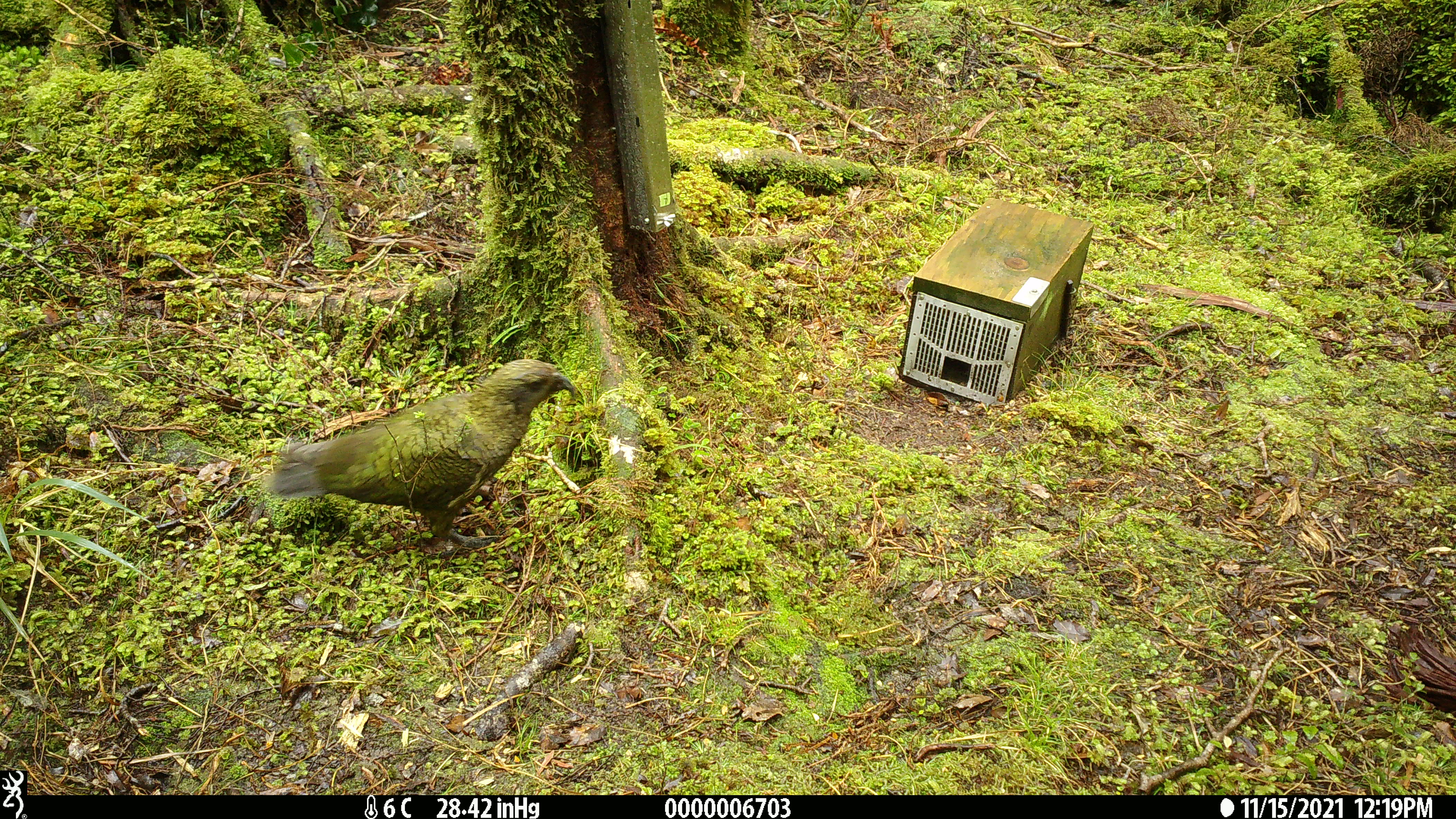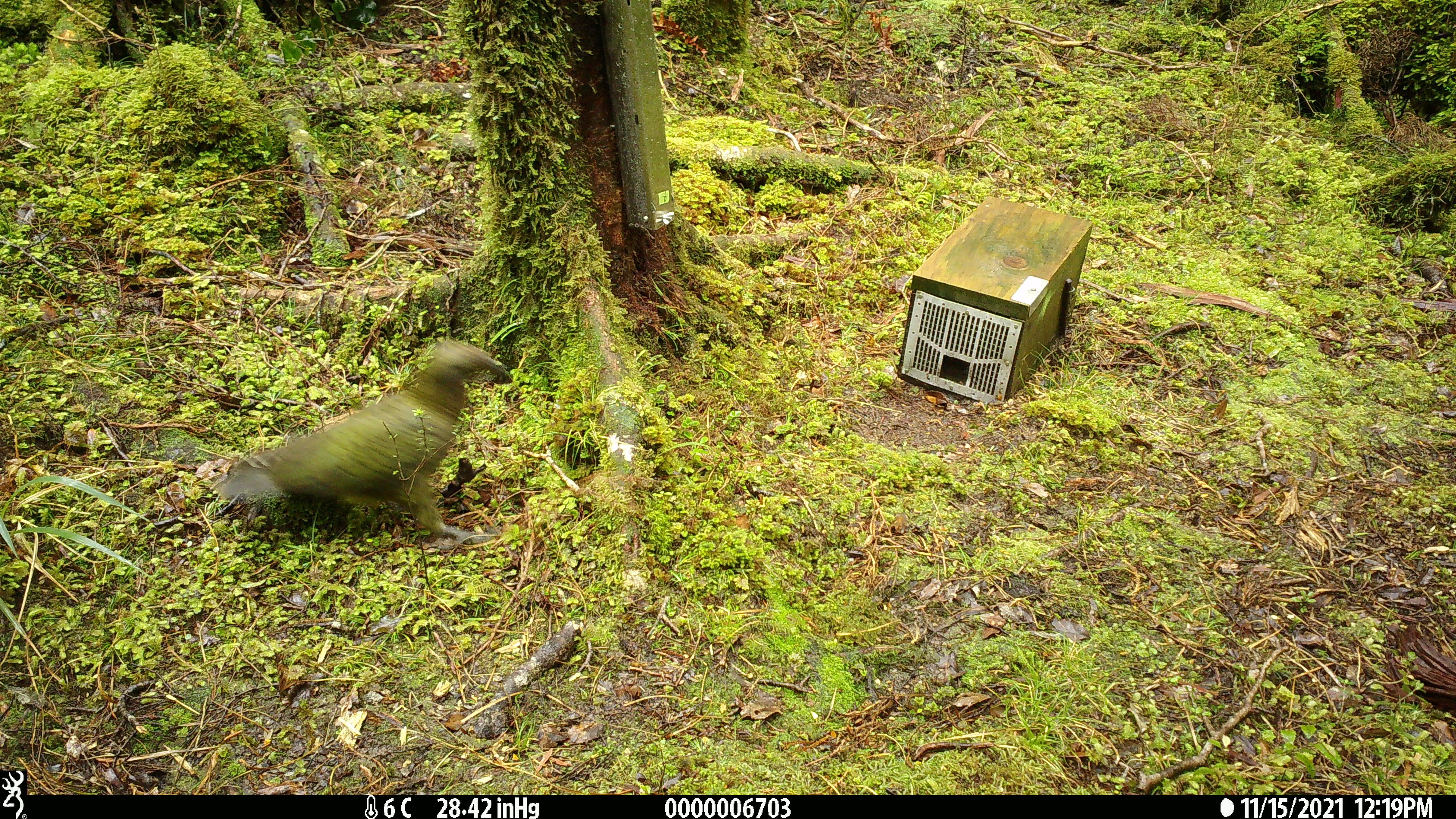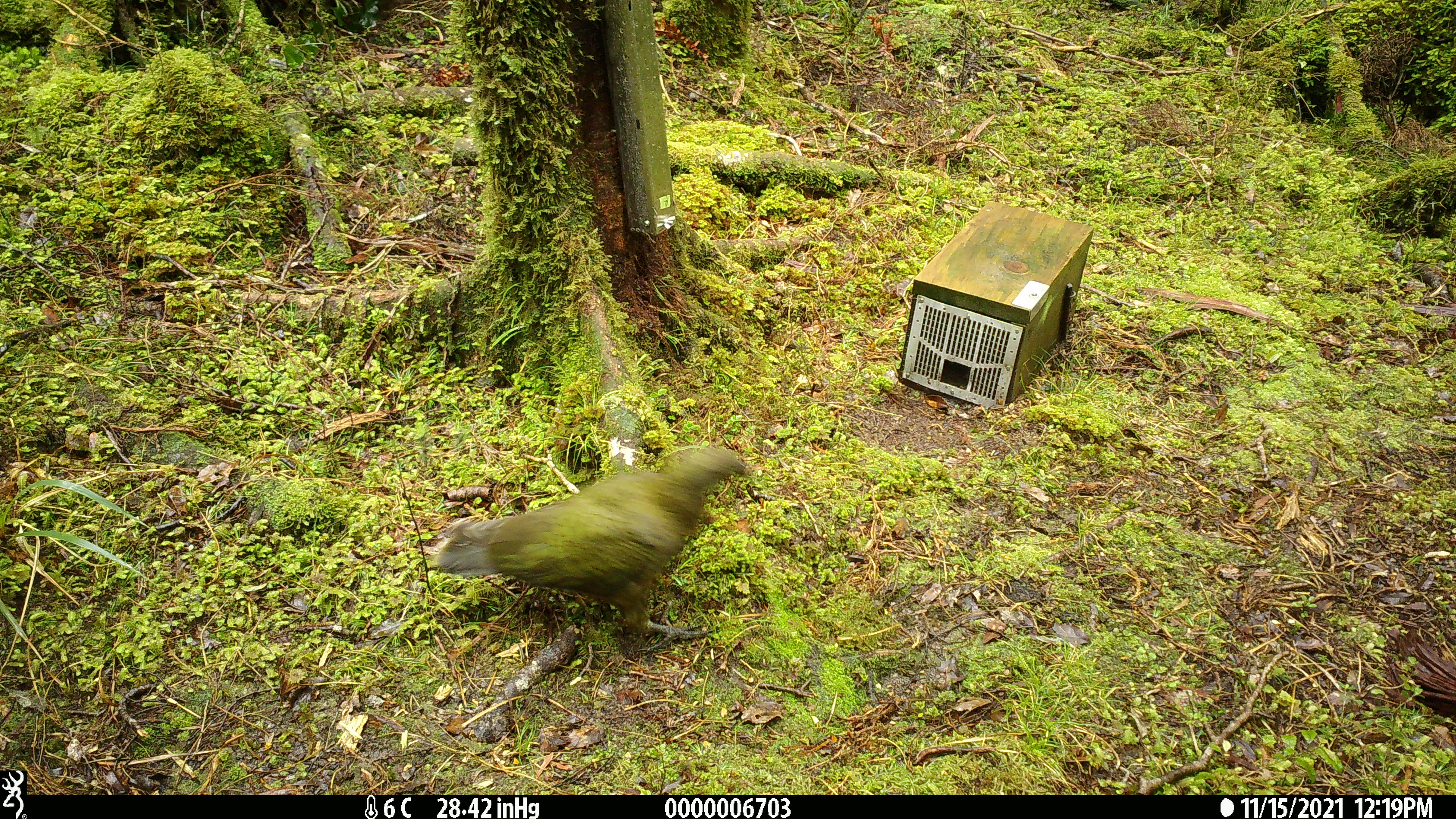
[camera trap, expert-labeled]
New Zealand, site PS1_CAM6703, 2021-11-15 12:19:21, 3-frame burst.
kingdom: Animalia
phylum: Chordata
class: Aves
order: Psittaciformes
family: Strigopidae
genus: Nestor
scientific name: Nestor notabilis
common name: kea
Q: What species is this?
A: Kea (Nestor notabilis).